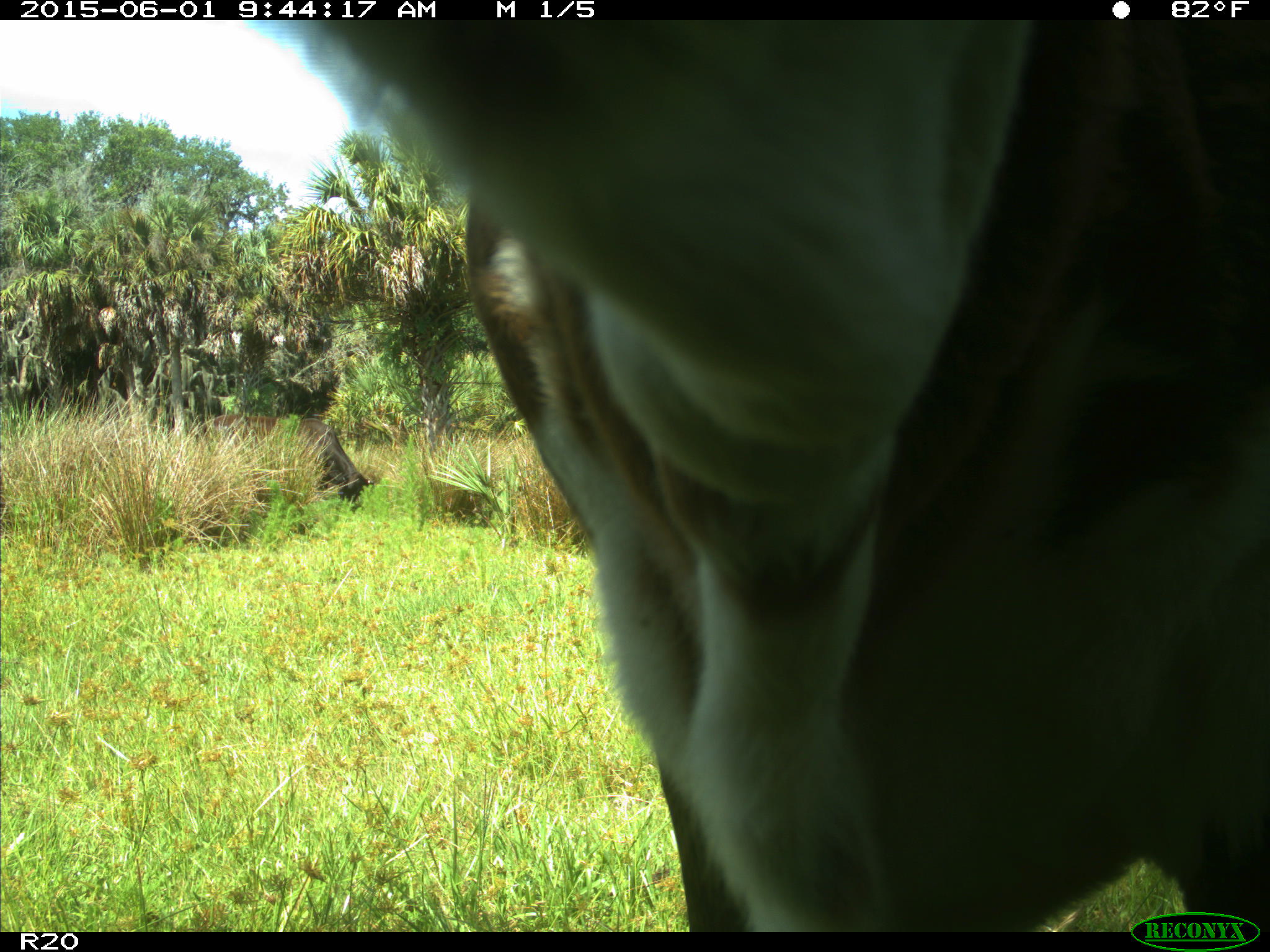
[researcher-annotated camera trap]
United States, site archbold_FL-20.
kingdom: Animalia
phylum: Chordata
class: Mammalia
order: Artiodactyla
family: Bovidae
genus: Bos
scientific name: Bos taurus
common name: domestic cow